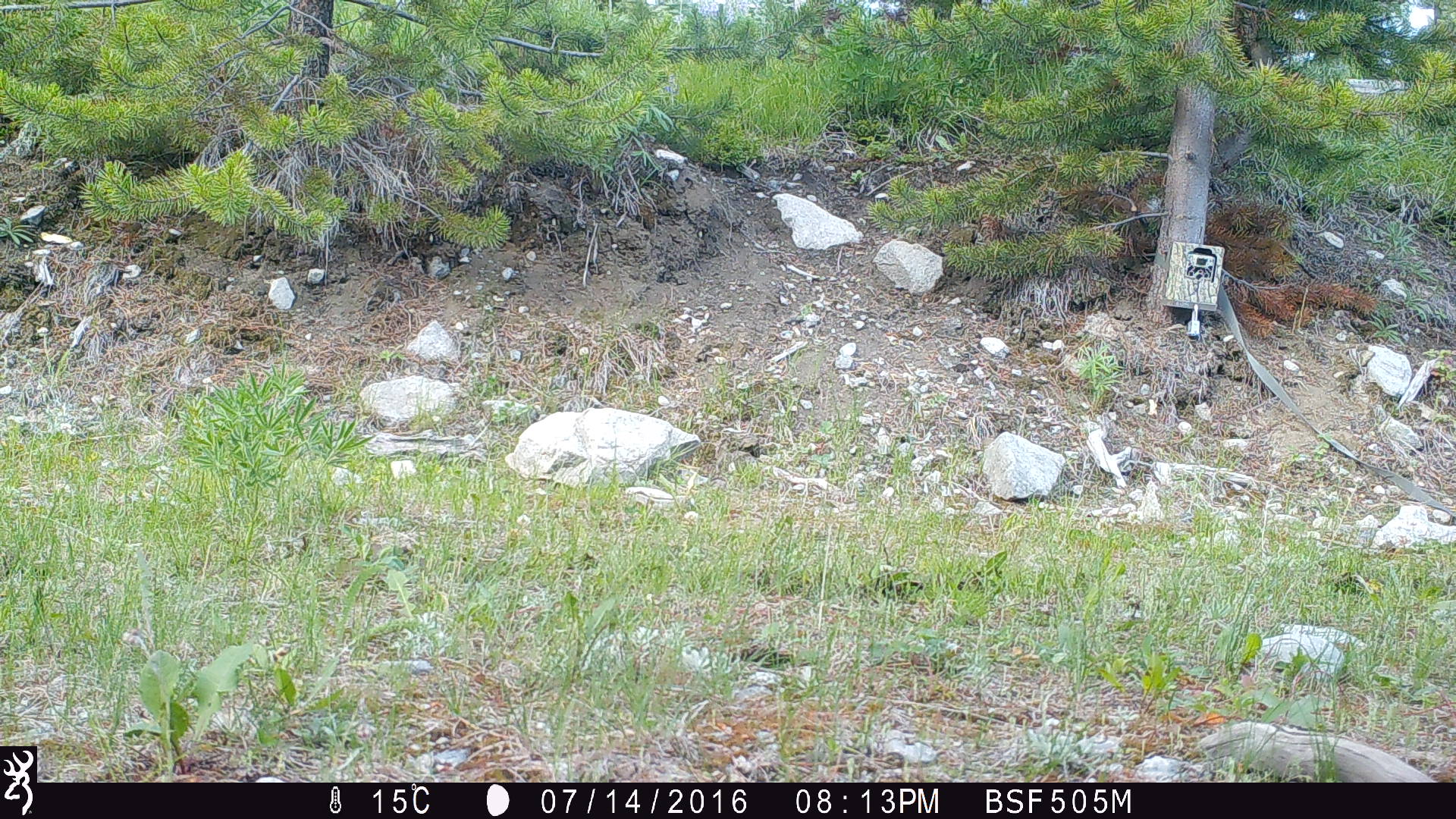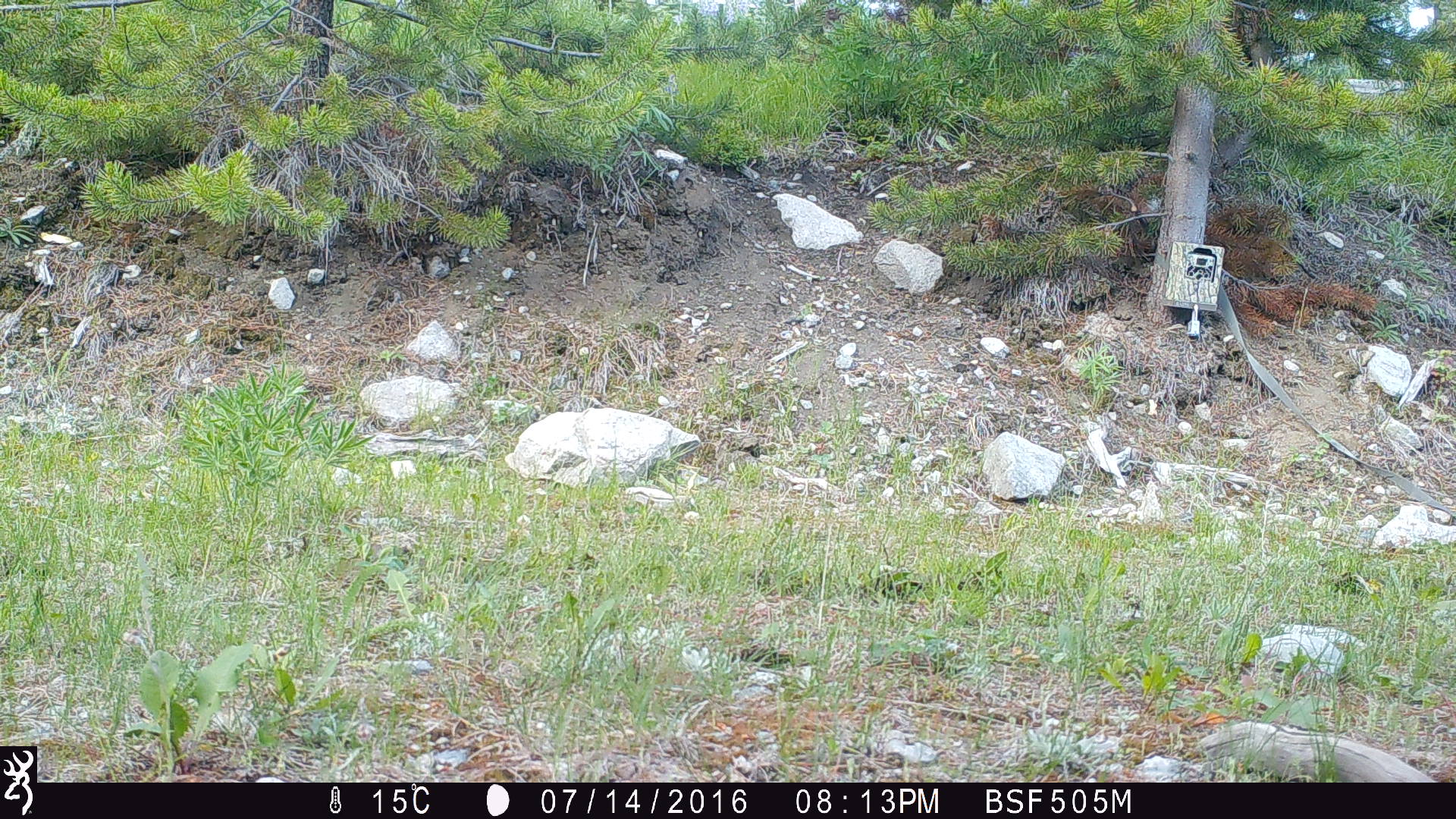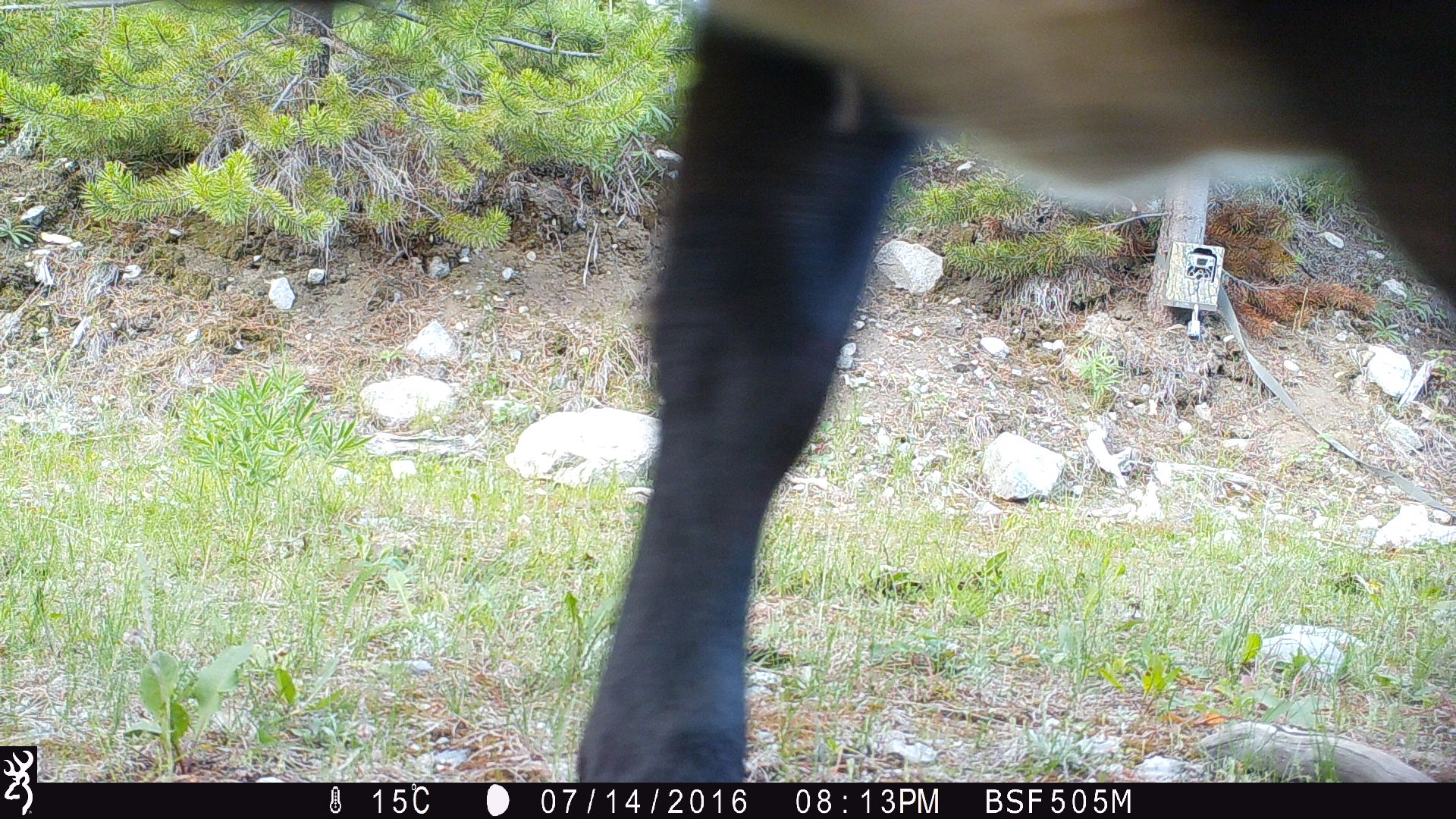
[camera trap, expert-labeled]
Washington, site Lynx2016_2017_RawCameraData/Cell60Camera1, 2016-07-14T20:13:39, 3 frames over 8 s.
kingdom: Animalia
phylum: Chordata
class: Mammalia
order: Artiodactyla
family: Bovidae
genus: Bos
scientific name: Bos taurus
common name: domestic cattle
Domestic cattle (Bos taurus). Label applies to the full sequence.